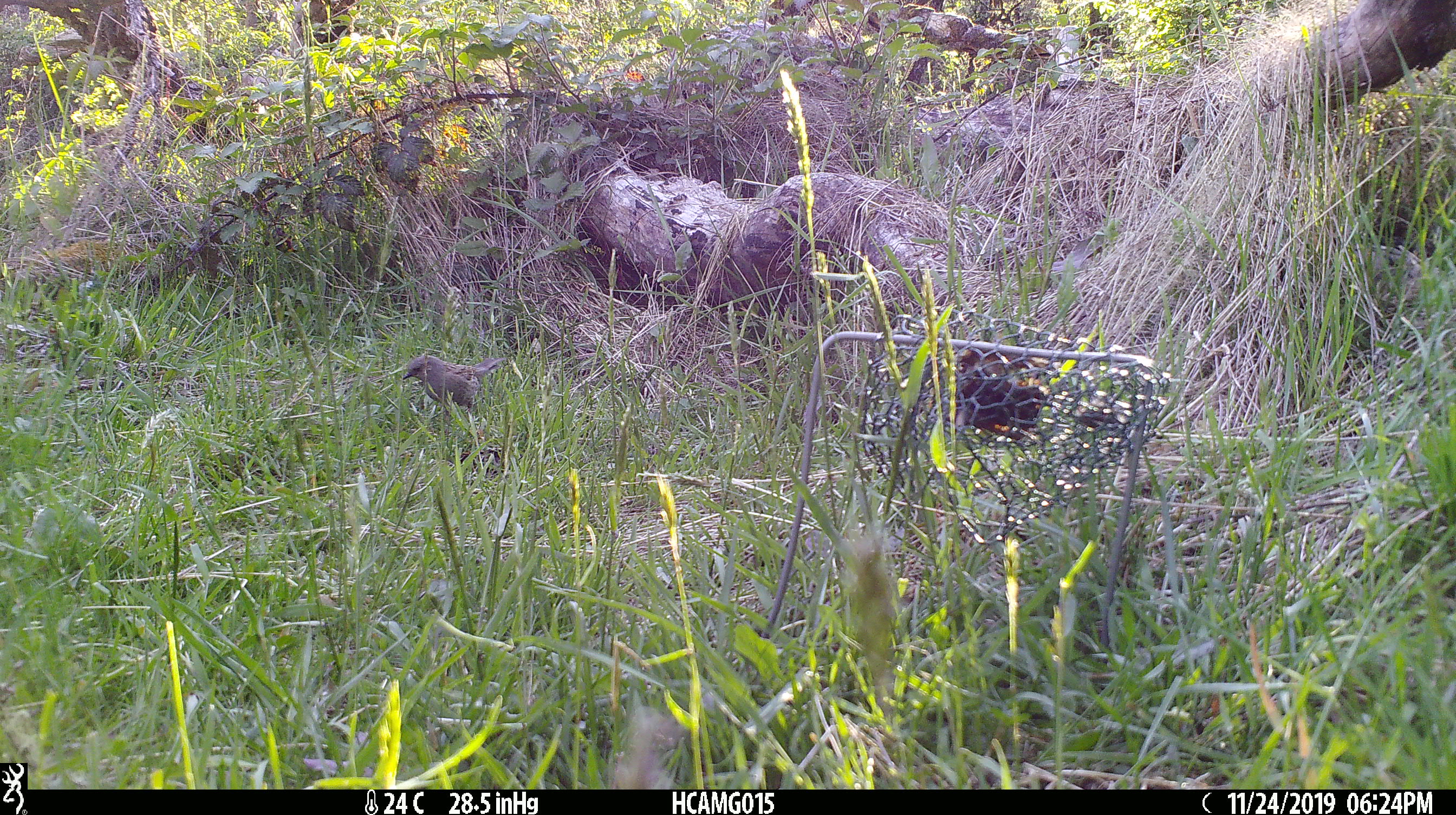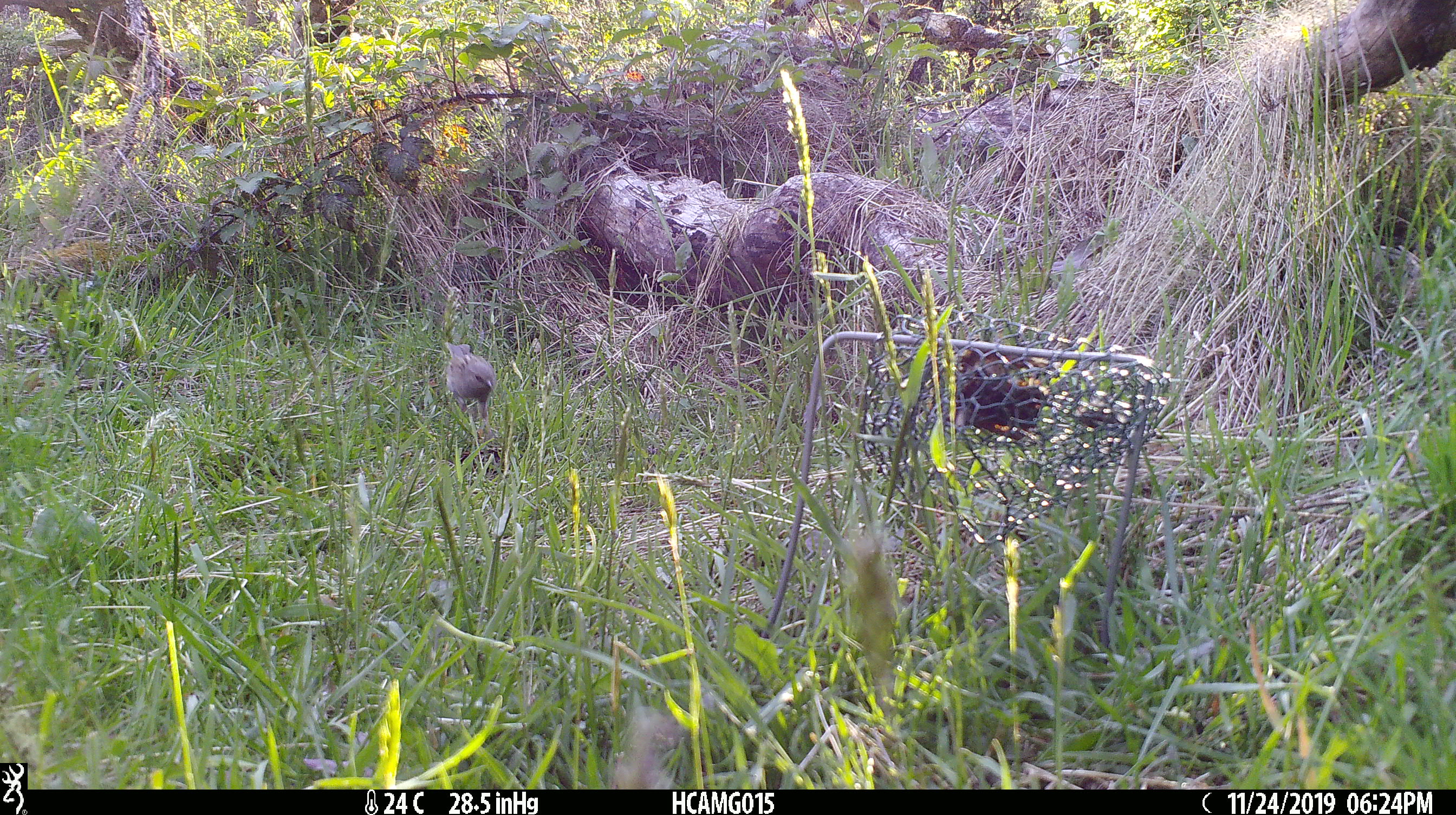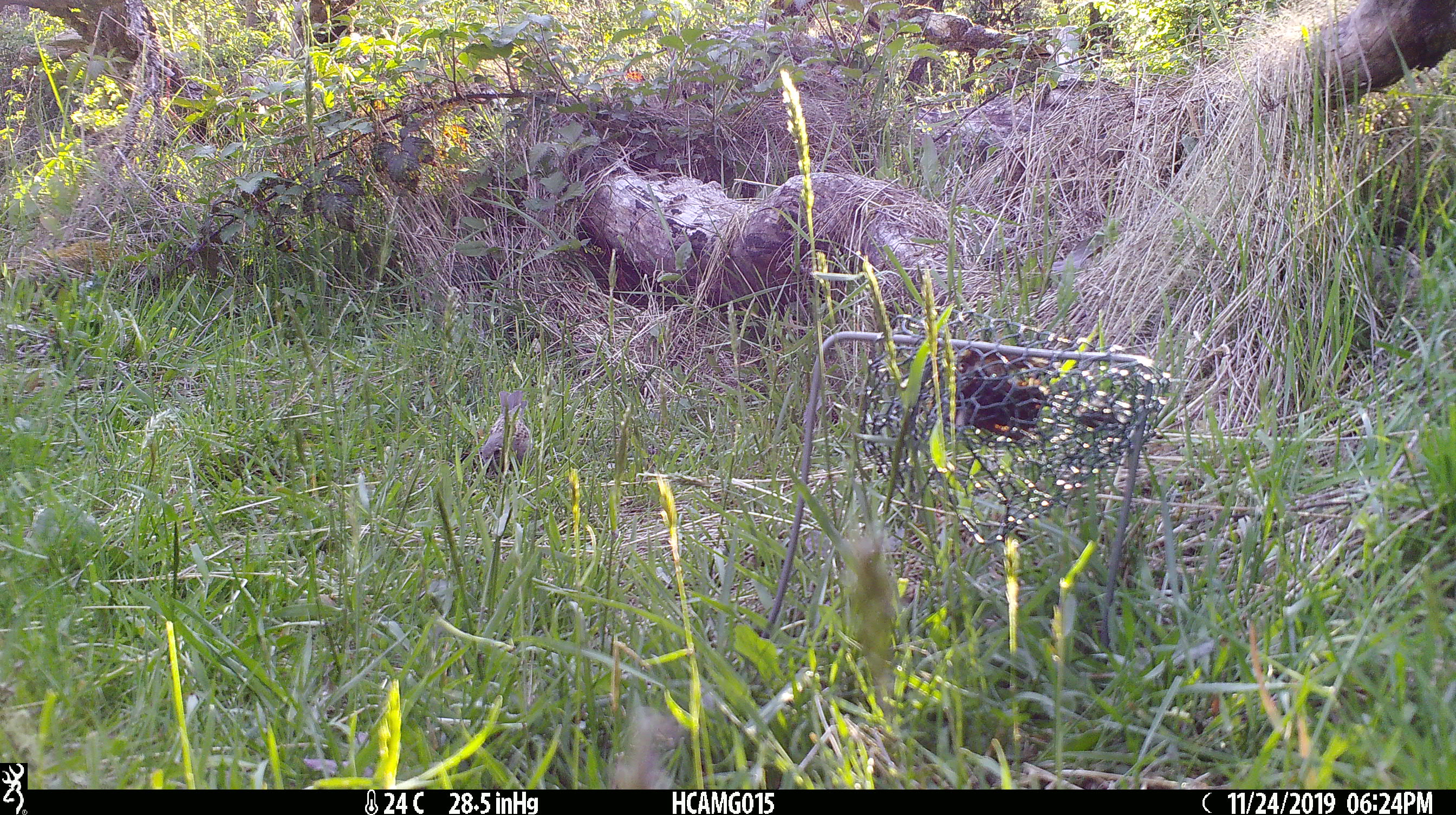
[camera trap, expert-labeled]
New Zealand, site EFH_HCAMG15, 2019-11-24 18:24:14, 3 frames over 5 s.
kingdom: Animalia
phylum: Chordata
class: Aves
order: Passeriformes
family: Prunellidae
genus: Prunella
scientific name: Prunella modularis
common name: dunnock